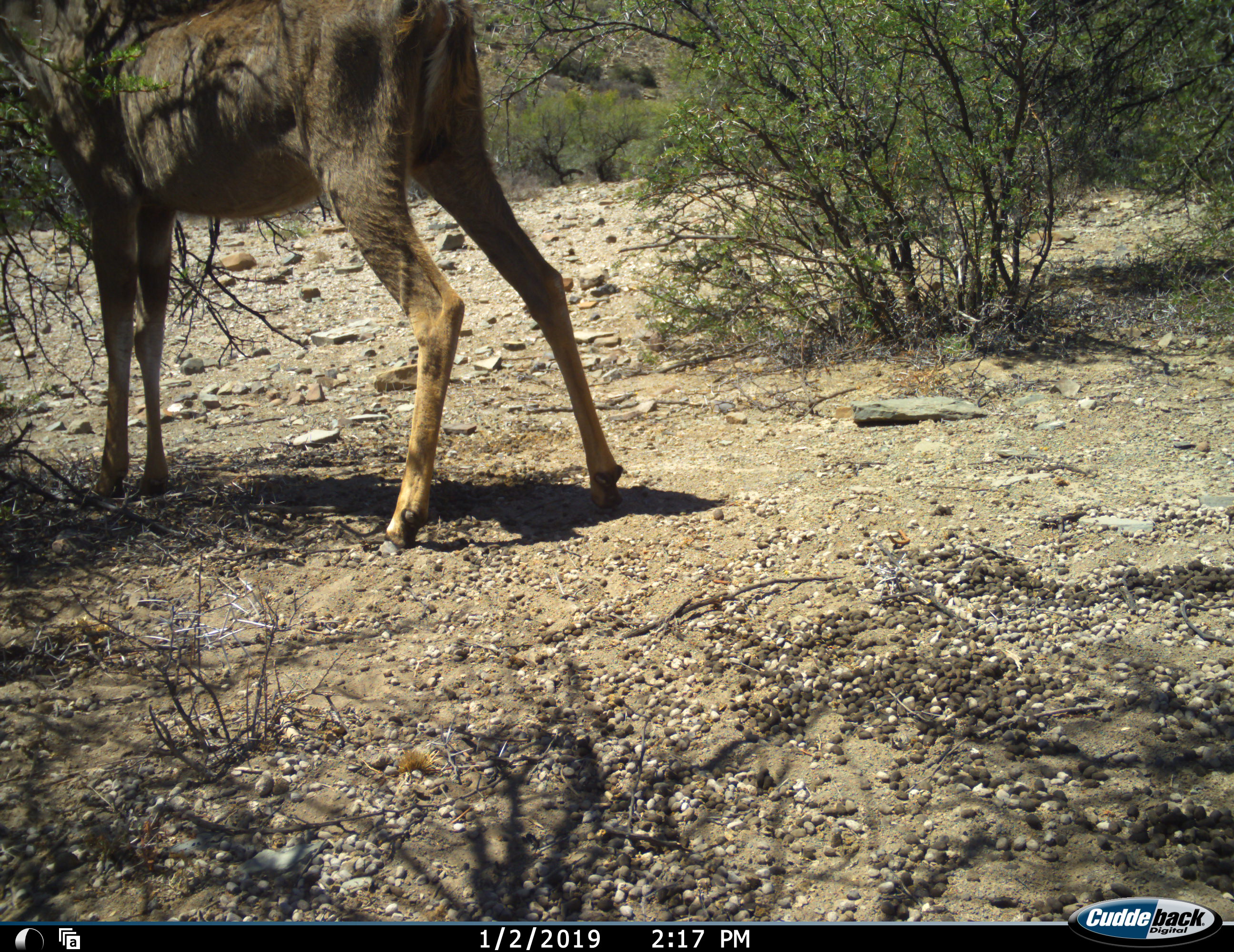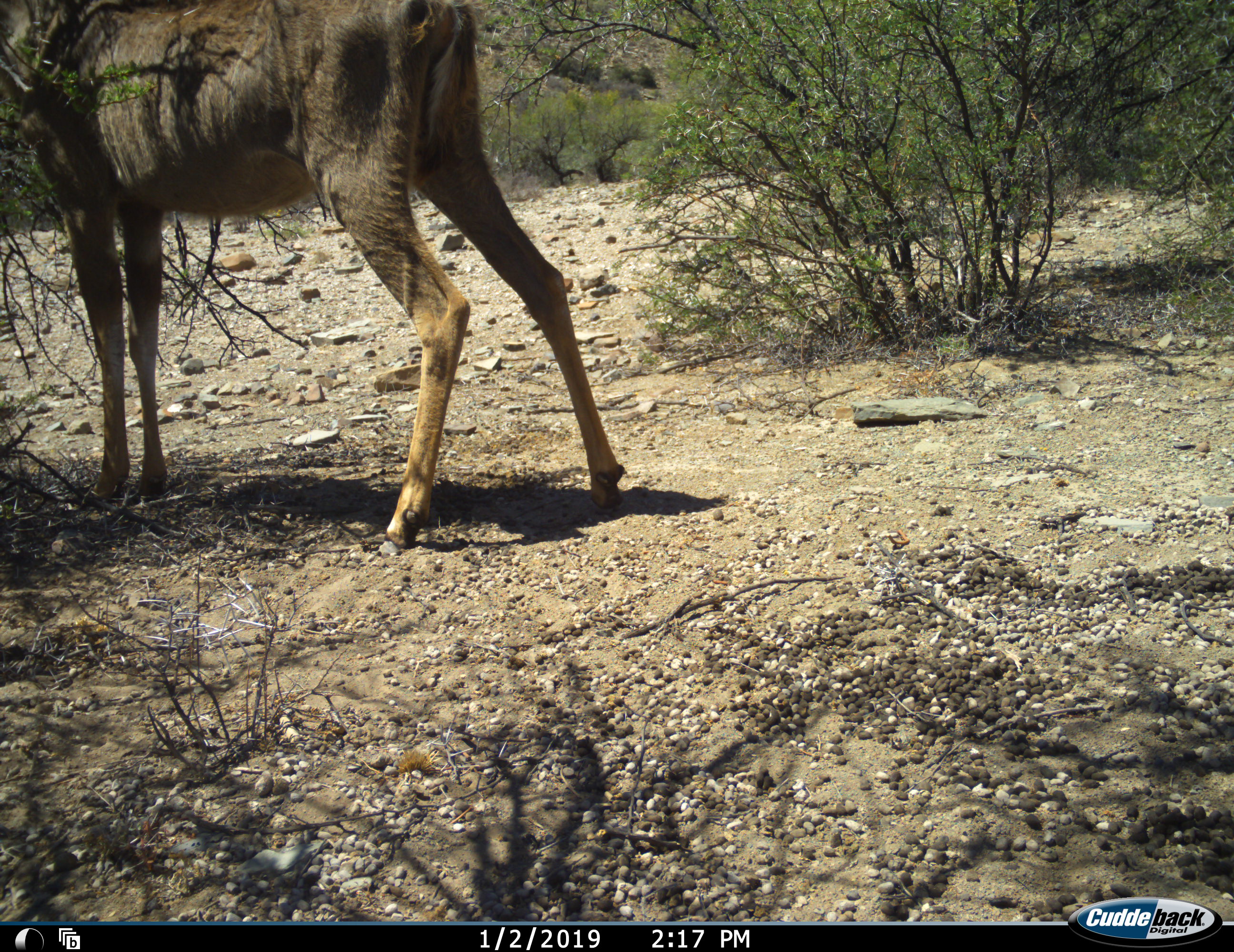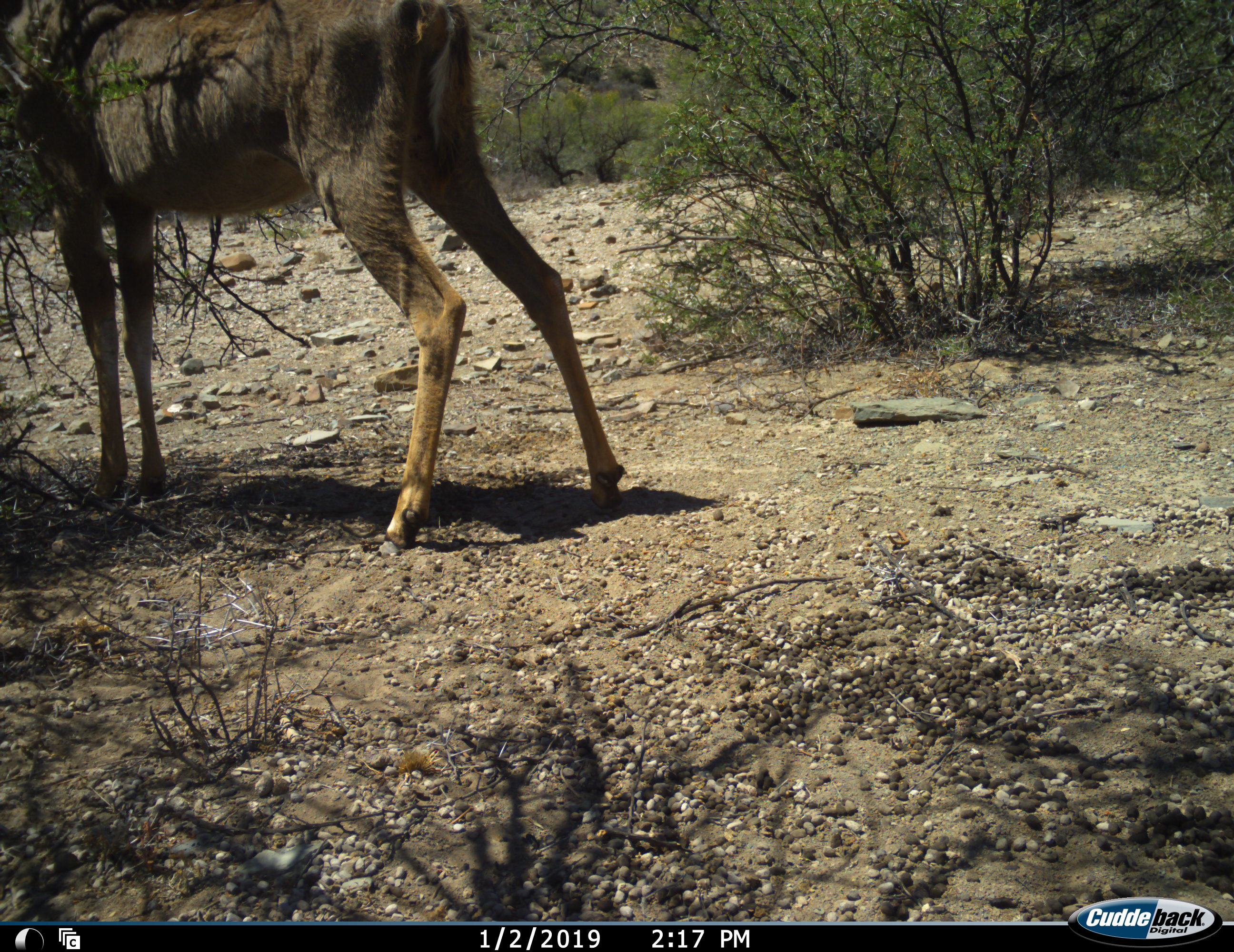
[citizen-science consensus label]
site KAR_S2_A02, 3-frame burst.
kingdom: Animalia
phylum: Chordata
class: Mammalia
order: Artiodactyla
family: Bovidae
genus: Tragelaphus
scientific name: Tragelaphus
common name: kudu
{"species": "kudu (Tragelaphus)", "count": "1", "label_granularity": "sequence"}